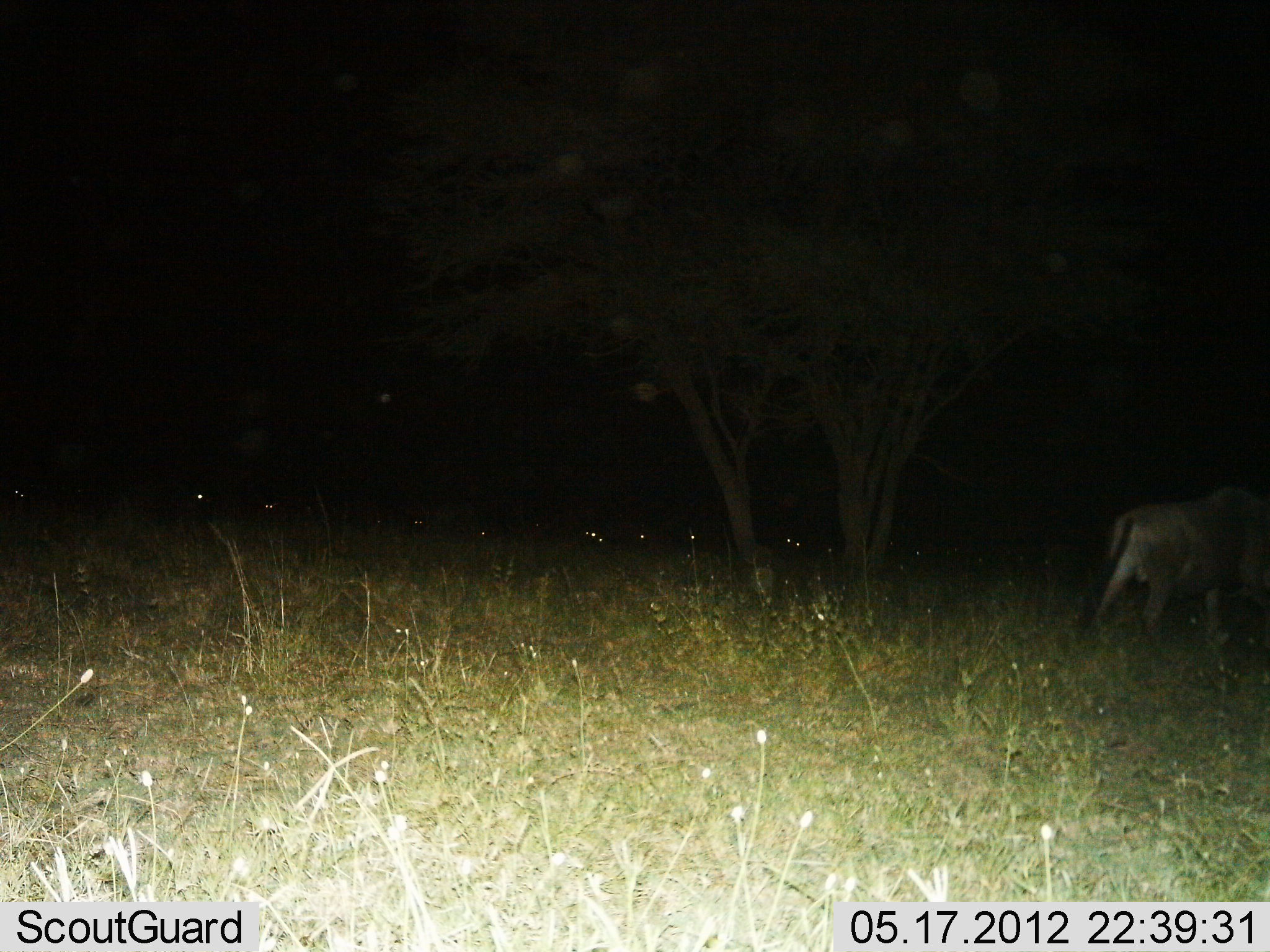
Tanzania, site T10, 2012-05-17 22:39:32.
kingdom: Animalia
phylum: Chordata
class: Mammalia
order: Artiodactyla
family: Bovidae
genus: Connochaetes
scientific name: Connochaetes taurinus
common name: blue wildebeest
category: wildebeest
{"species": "wildebeest (blue wildebeest) (Connochaetes taurinus)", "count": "7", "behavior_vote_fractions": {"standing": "58%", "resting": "8%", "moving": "50%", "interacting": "0%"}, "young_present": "0%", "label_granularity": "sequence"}